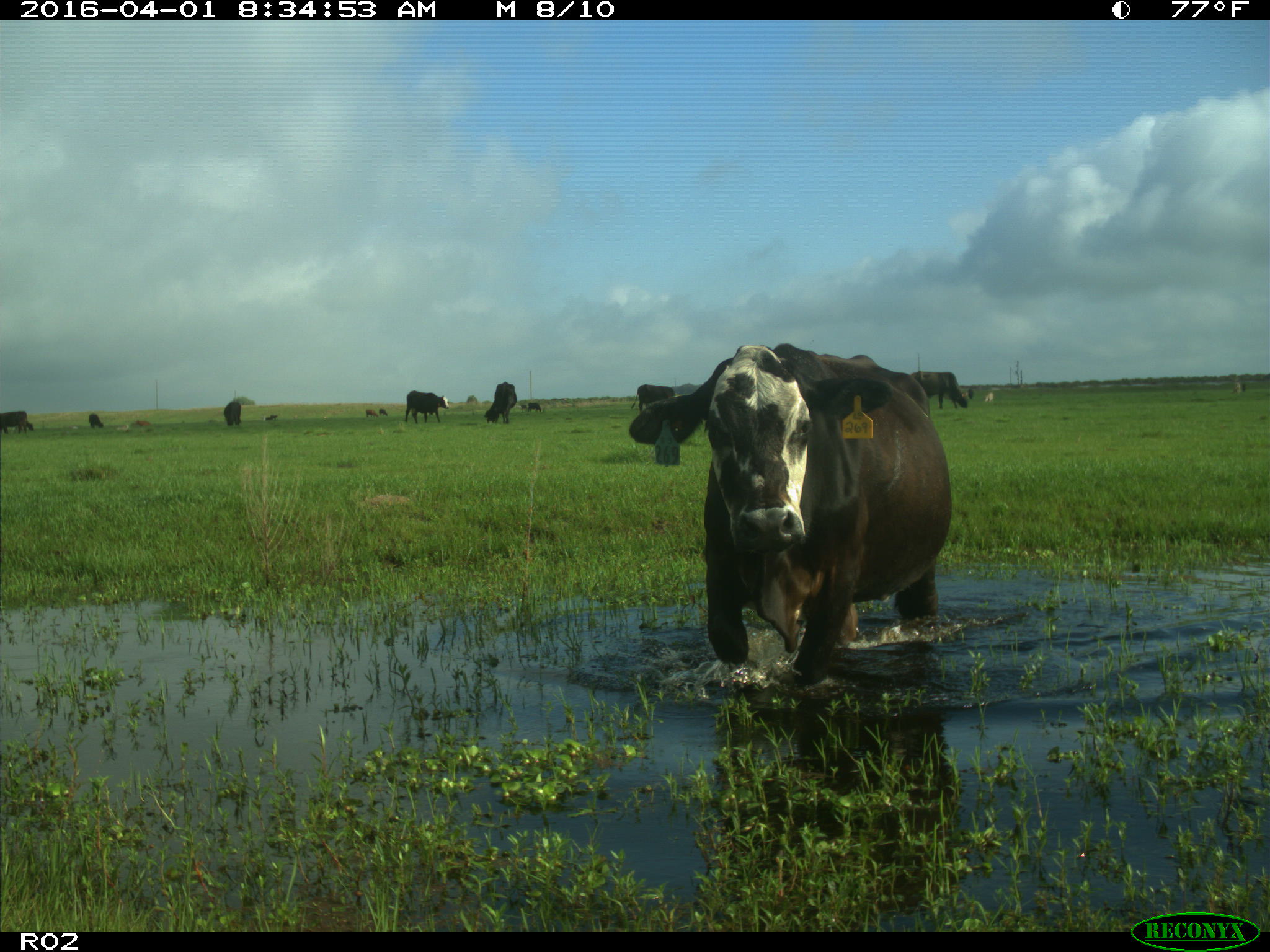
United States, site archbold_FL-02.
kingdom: Animalia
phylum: Chordata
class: Mammalia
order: Artiodactyla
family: Bovidae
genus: Bos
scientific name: Bos taurus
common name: domestic cow